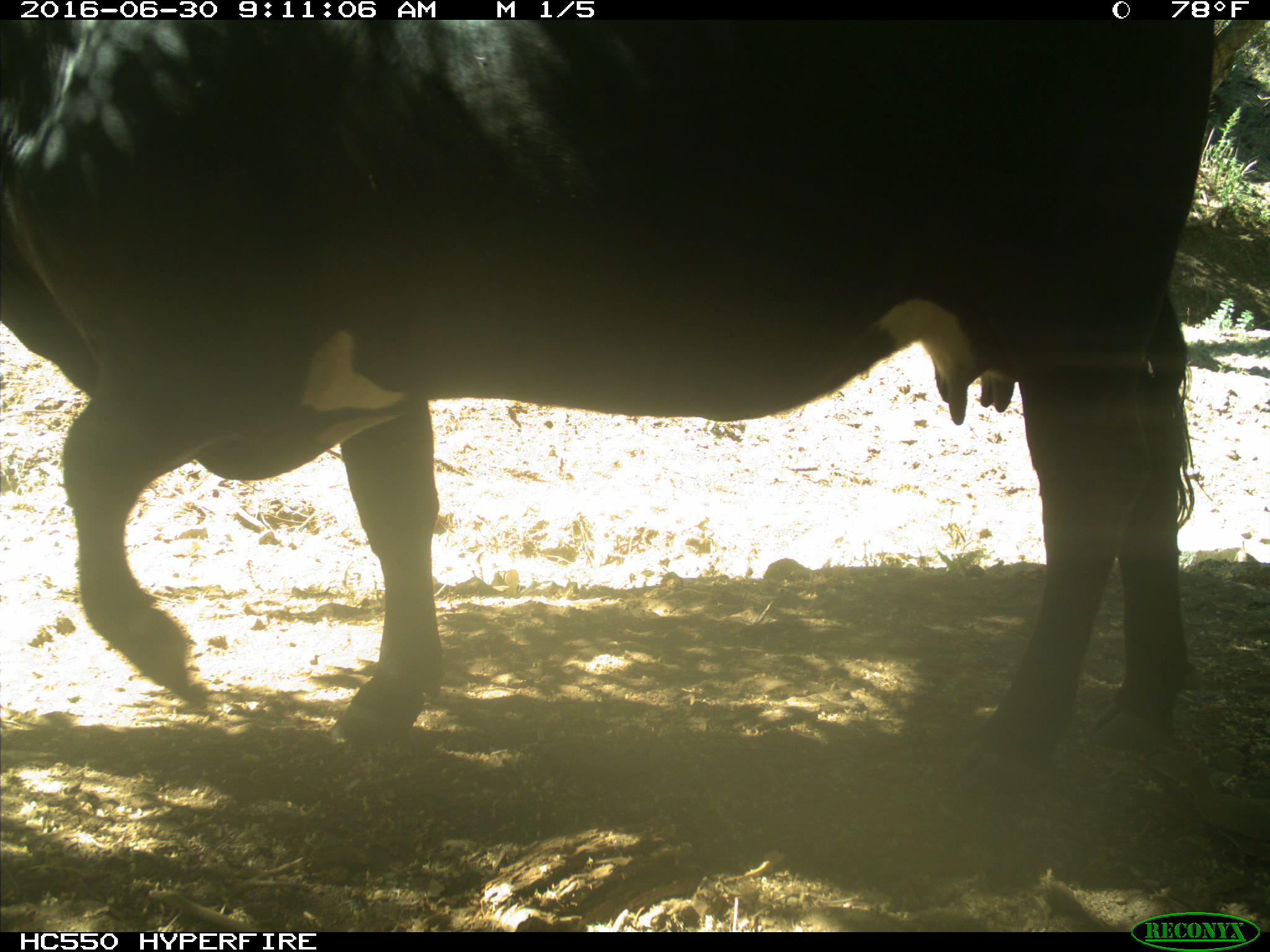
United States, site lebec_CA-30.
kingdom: Animalia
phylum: Chordata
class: Mammalia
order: Artiodactyla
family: Bovidae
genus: Bos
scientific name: Bos taurus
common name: domestic cow